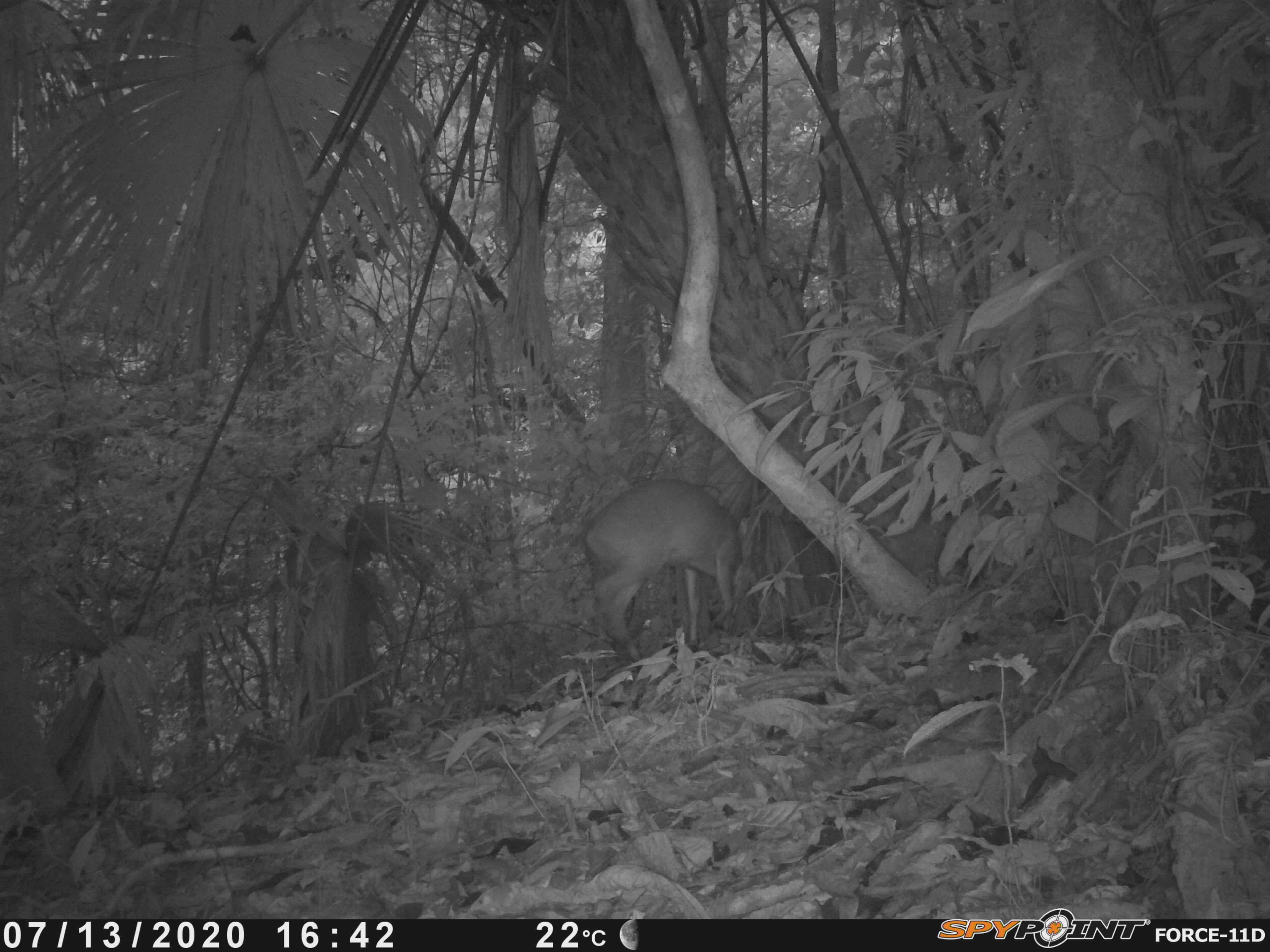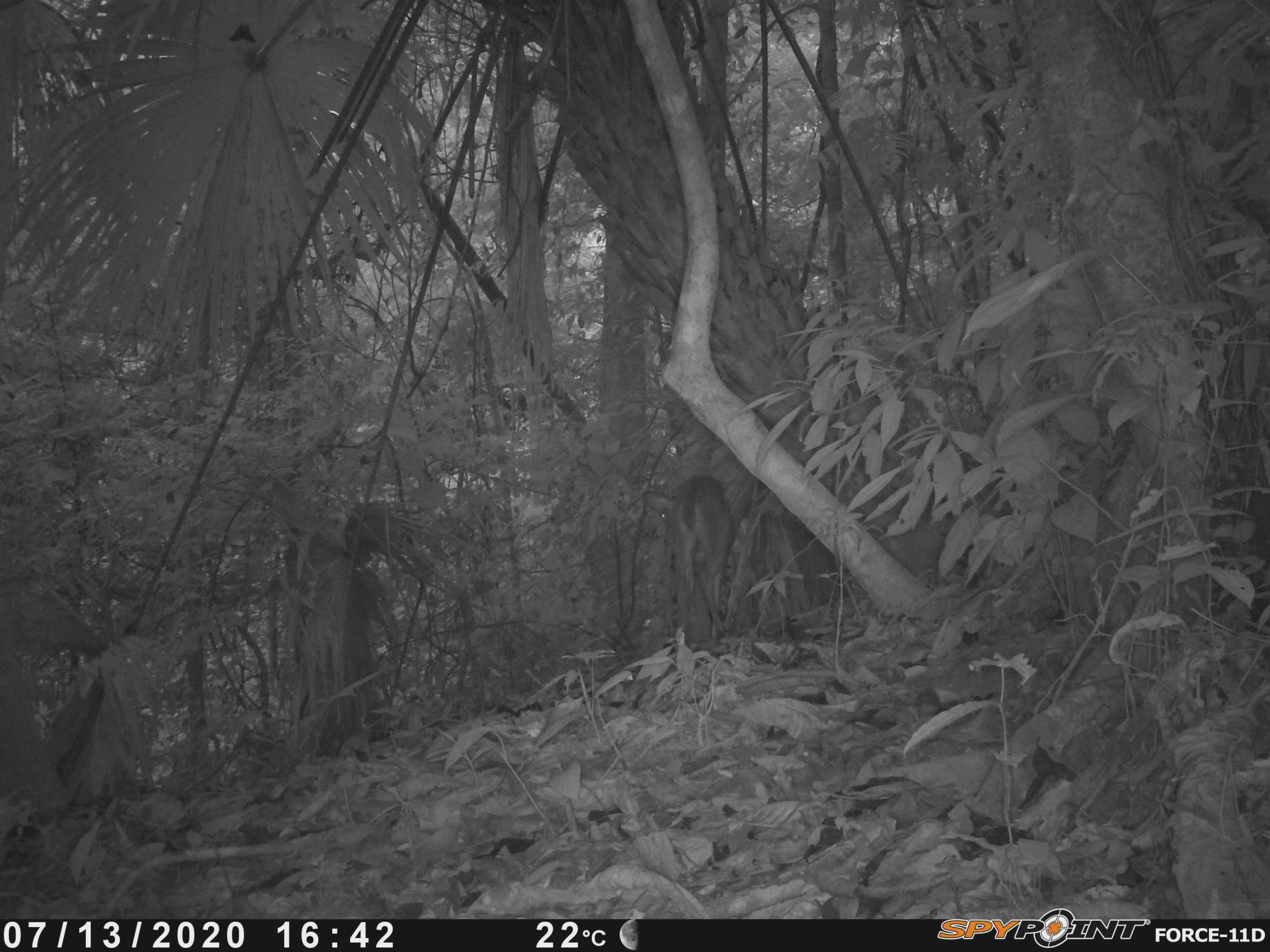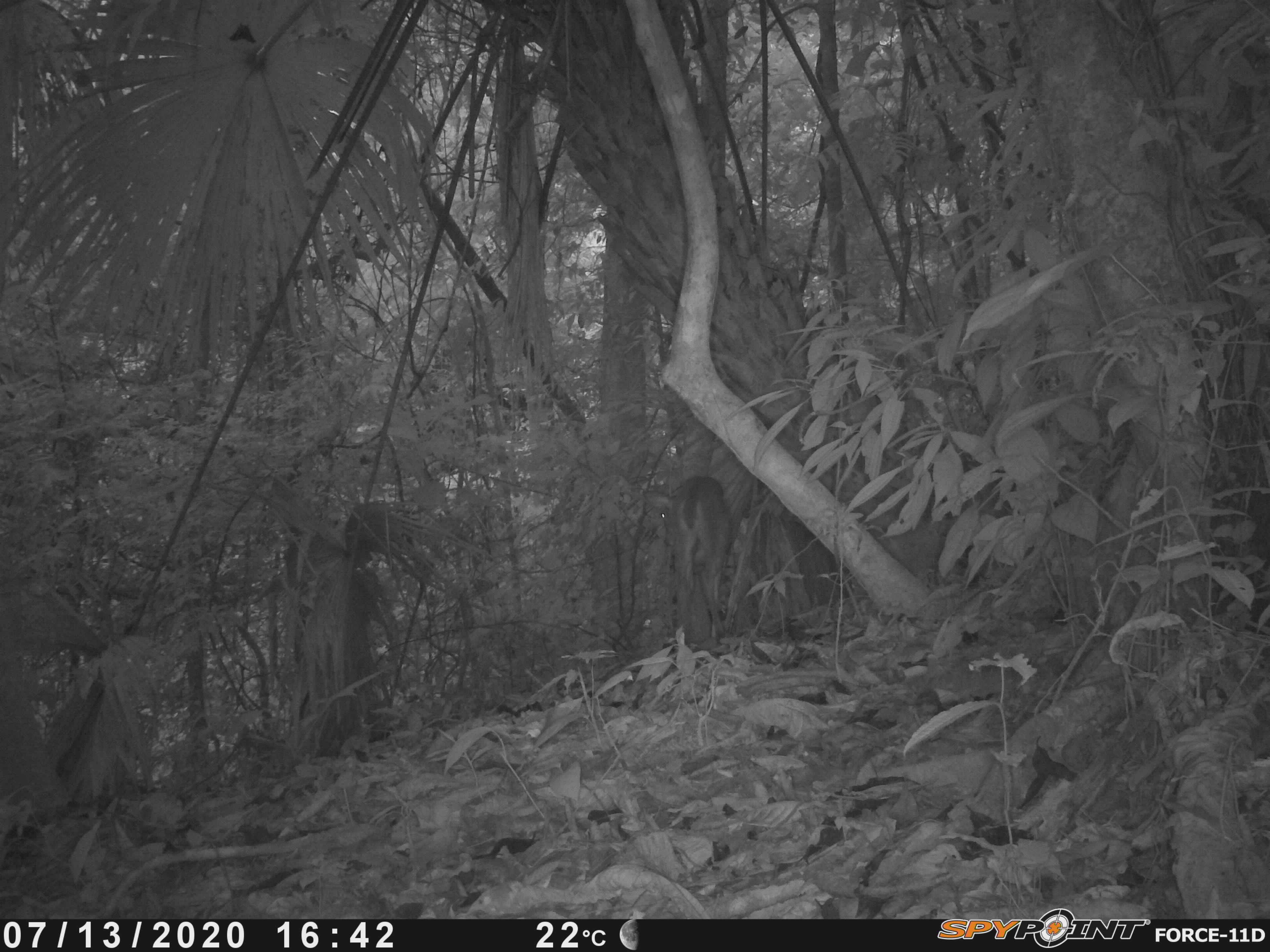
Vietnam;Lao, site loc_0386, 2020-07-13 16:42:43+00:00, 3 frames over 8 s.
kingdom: Animalia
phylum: Chordata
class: Mammalia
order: Artiodactyla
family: Cervidae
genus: Muntiacus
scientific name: Muntiacus vuquangensis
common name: large-antlered muntjac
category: large antlered muntjac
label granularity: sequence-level